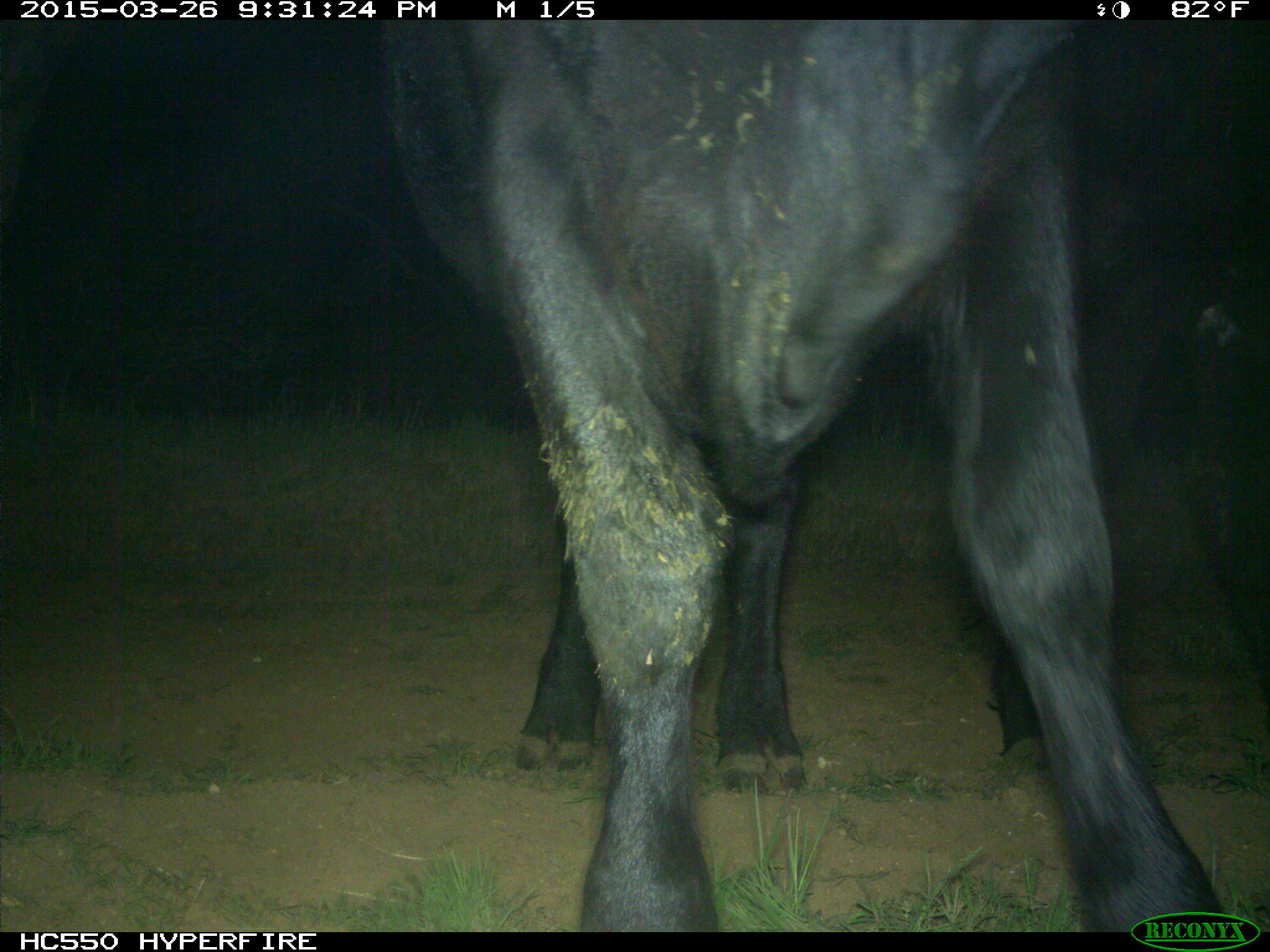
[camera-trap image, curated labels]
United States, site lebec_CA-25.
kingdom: Animalia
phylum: Chordata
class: Mammalia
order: Artiodactyla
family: Bovidae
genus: Bos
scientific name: Bos taurus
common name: domestic cow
Bos taurus (domestic cow).